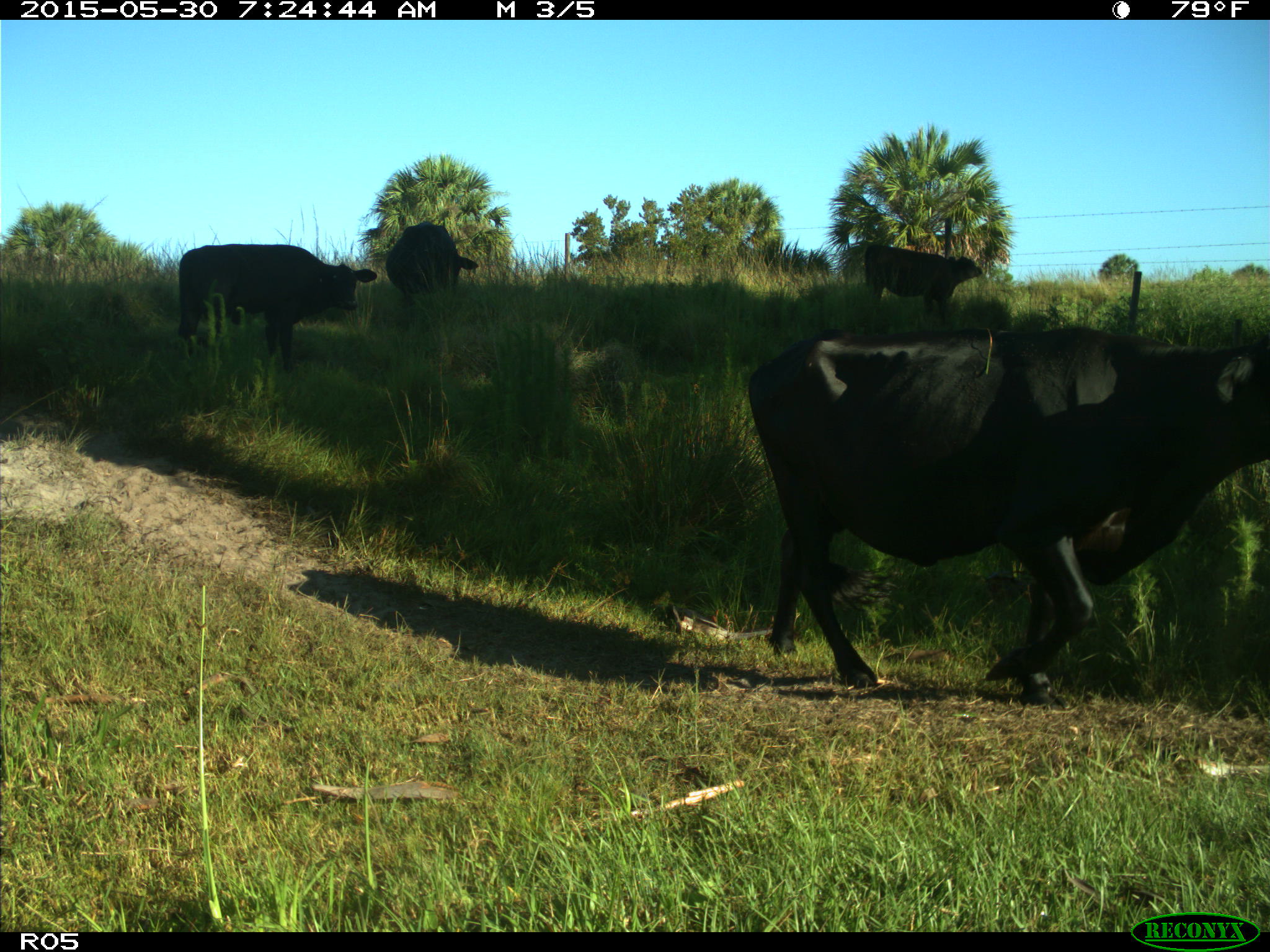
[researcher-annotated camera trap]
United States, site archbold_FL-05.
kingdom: Animalia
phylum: Chordata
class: Mammalia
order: Artiodactyla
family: Bovidae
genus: Bos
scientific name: Bos taurus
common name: domestic cow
Bos taurus (domestic cow).